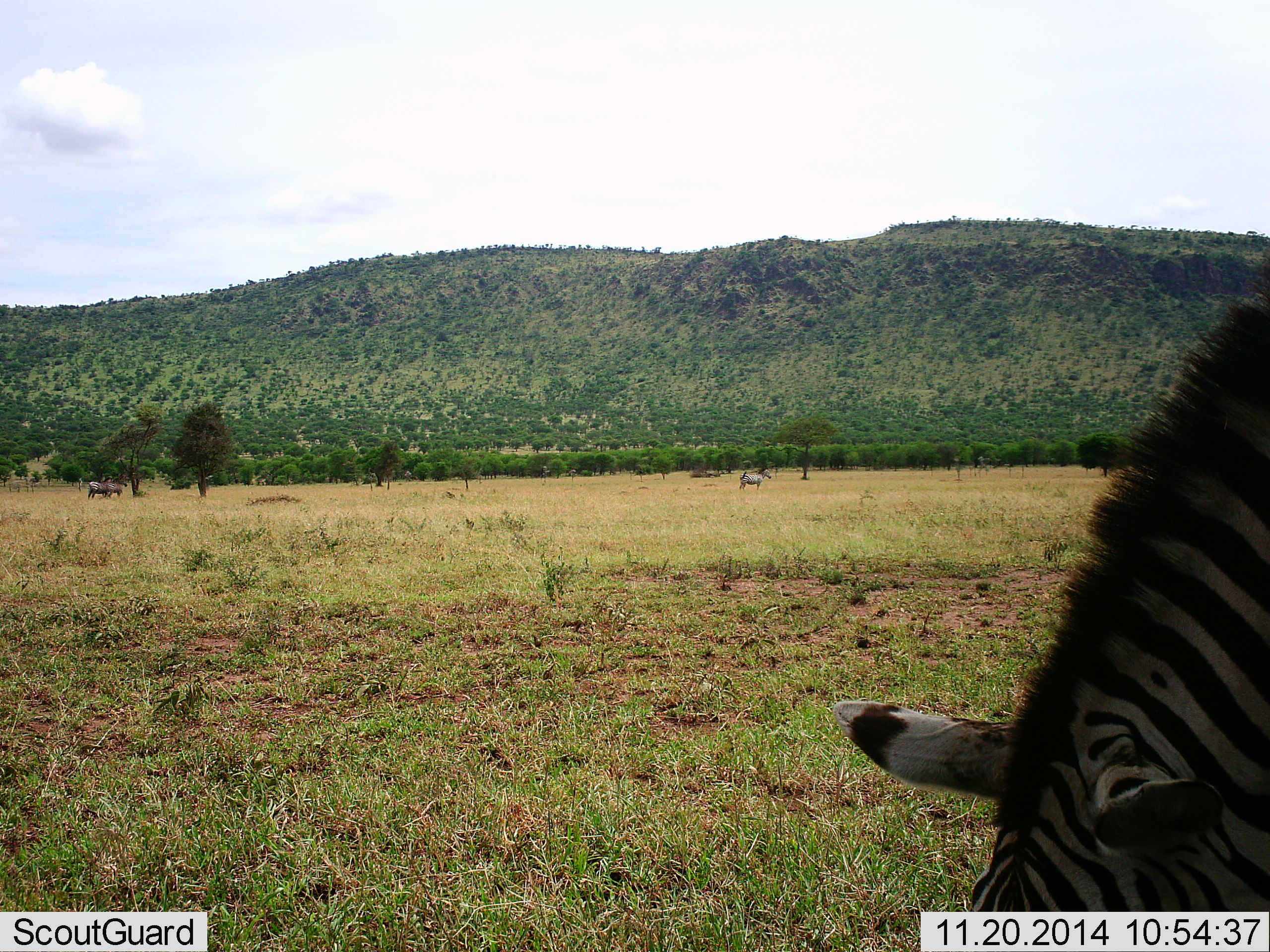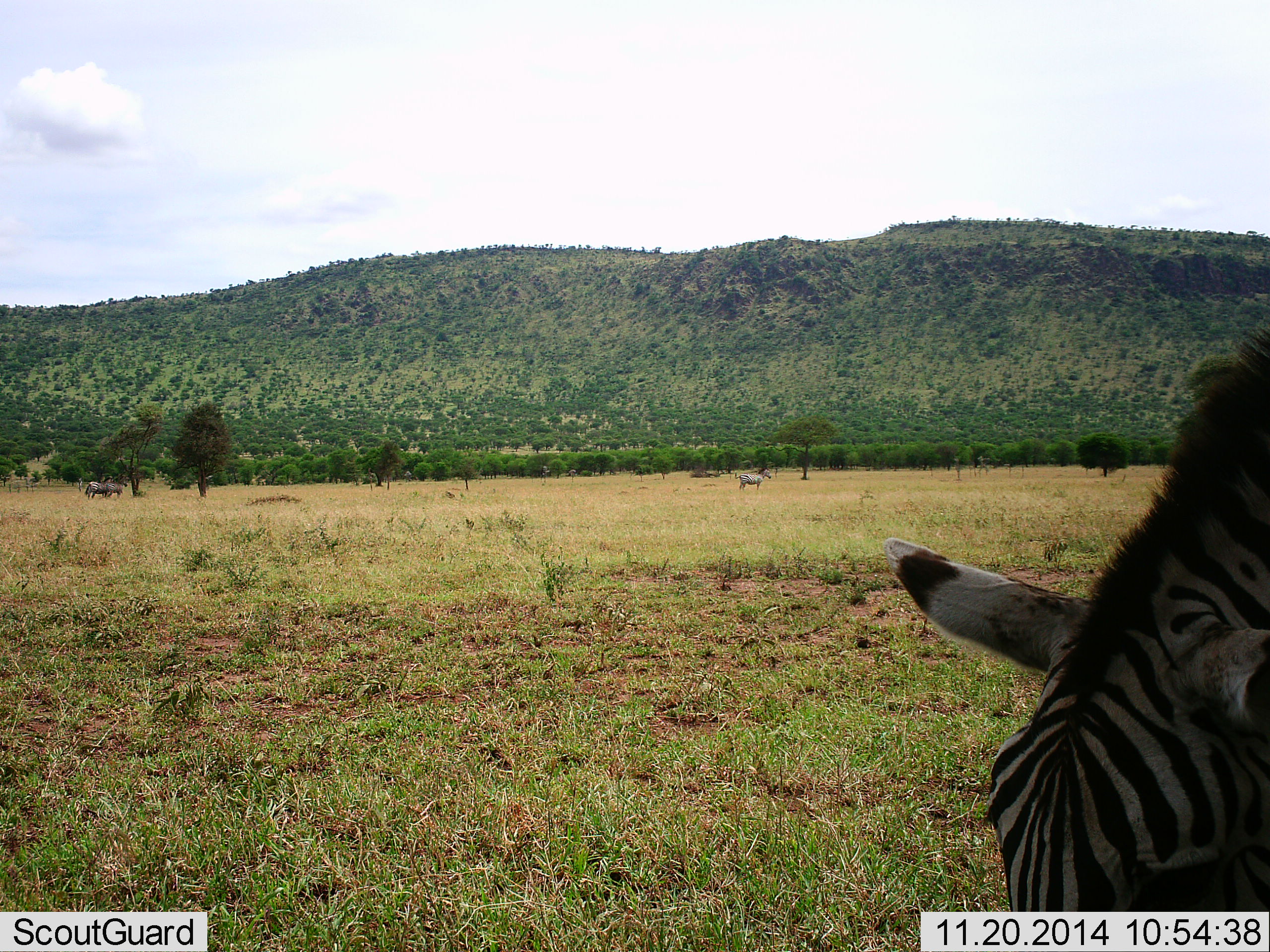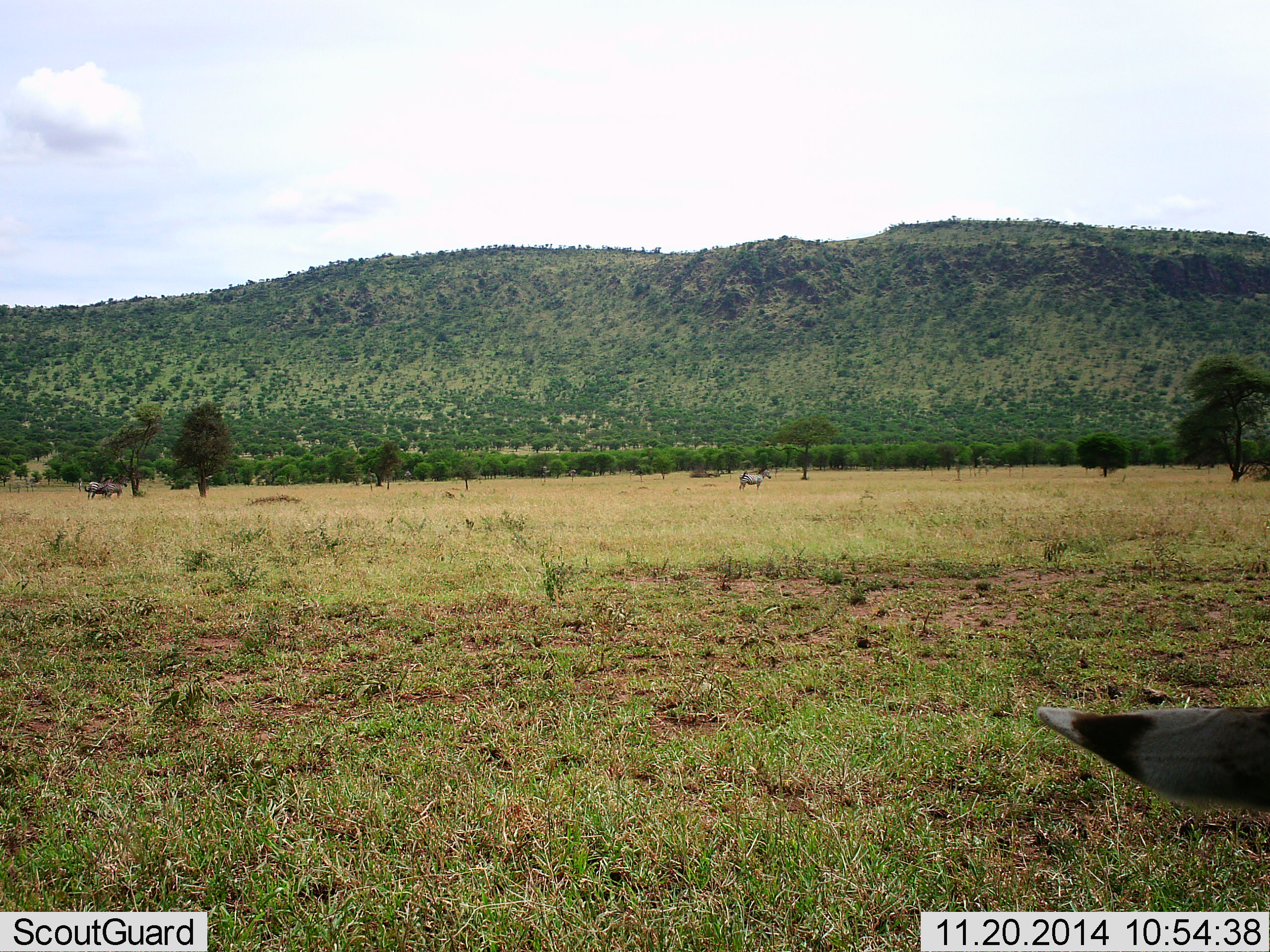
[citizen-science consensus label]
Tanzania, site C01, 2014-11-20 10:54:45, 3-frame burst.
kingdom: Animalia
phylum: Chordata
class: Mammalia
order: Perissodactyla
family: Equidae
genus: Equus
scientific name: Equus quagga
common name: plains zebra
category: zebra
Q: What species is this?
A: Zebra (plains zebra) (Equus quagga).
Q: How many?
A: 3.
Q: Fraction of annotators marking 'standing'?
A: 40%.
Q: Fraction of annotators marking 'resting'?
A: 0%.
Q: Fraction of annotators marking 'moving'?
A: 10%.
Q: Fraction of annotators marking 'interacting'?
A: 0%.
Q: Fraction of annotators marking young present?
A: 0%.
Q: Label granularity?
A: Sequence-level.